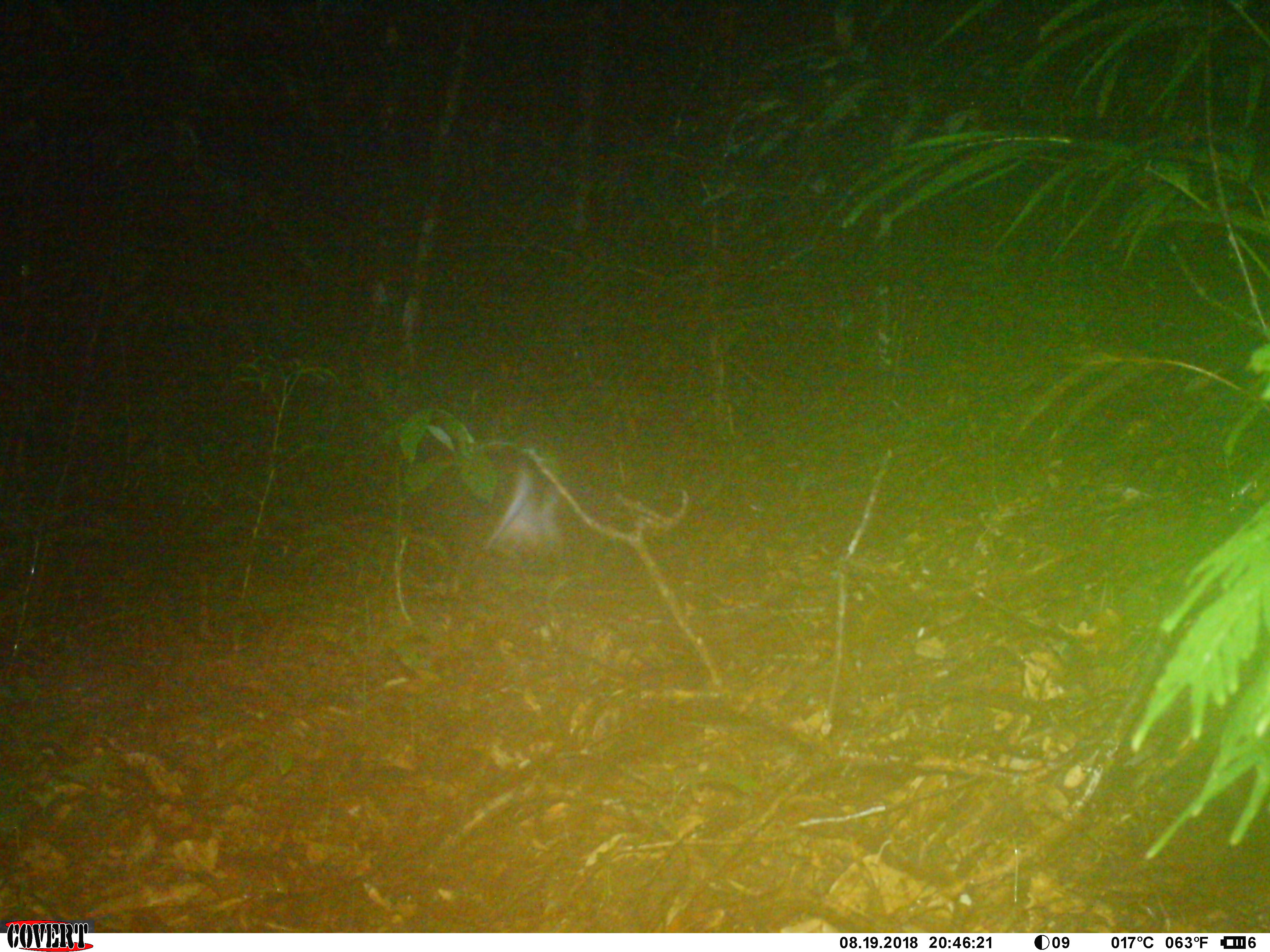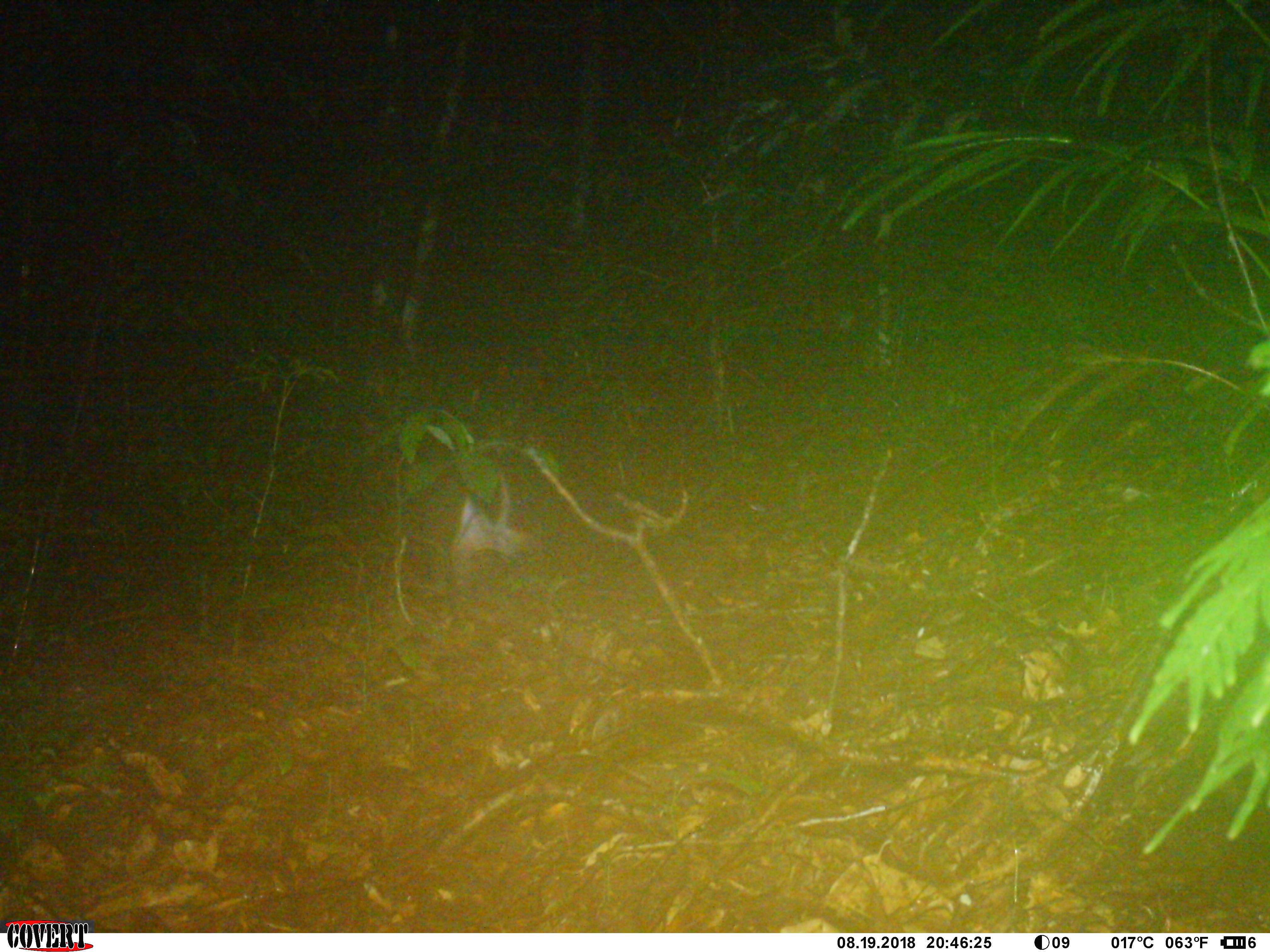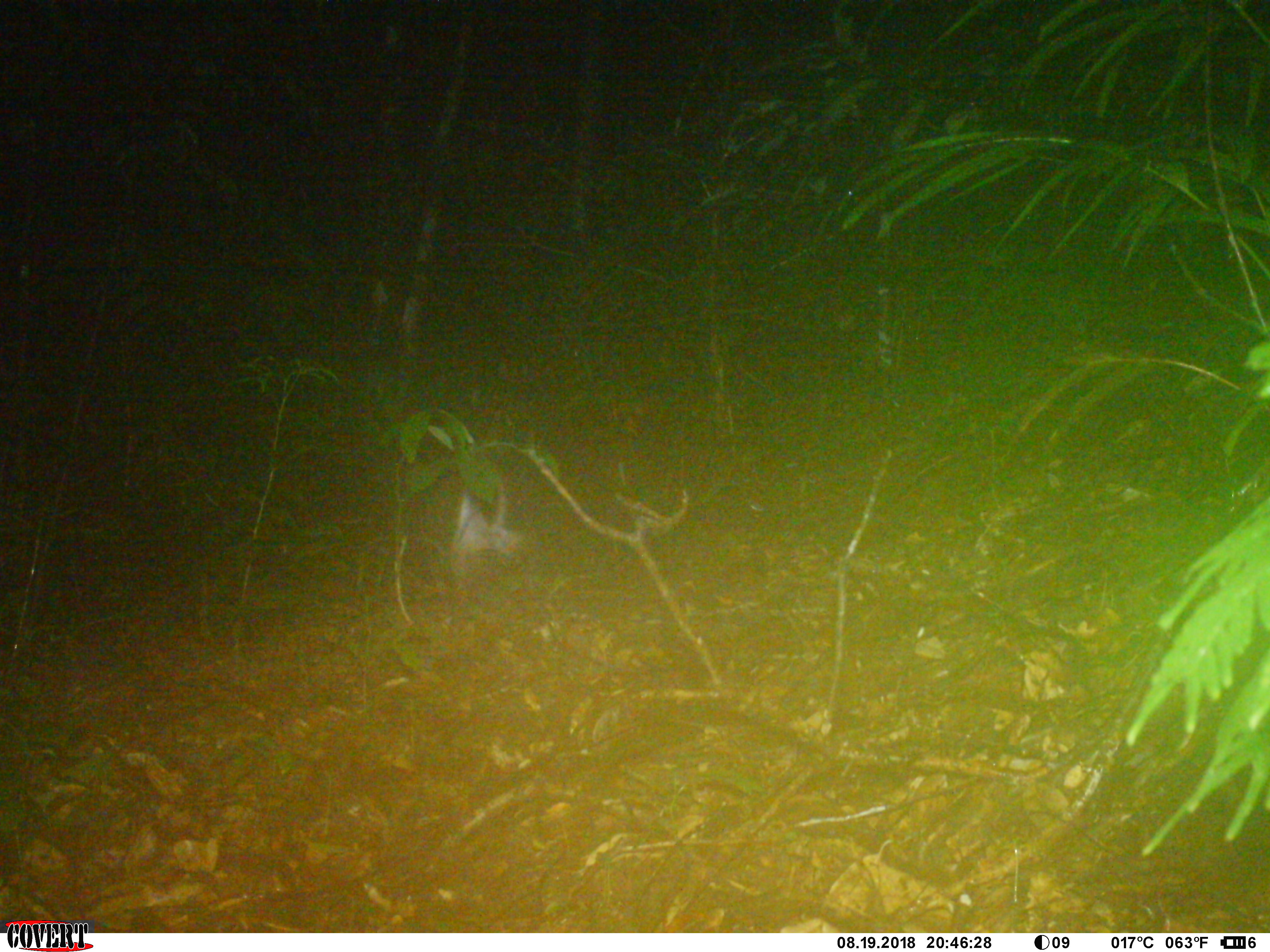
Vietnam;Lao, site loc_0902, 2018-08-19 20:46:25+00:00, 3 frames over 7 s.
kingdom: Animalia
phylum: Chordata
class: Mammalia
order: Artiodactyla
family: Cervidae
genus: Muntiacus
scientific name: Muntiacus rooseveltorum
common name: roosevelt's muntjac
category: roosevelts muntjac group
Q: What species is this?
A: Roosevelts muntjac group (roosevelt's muntjac) (Muntiacus rooseveltorum).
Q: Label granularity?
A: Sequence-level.